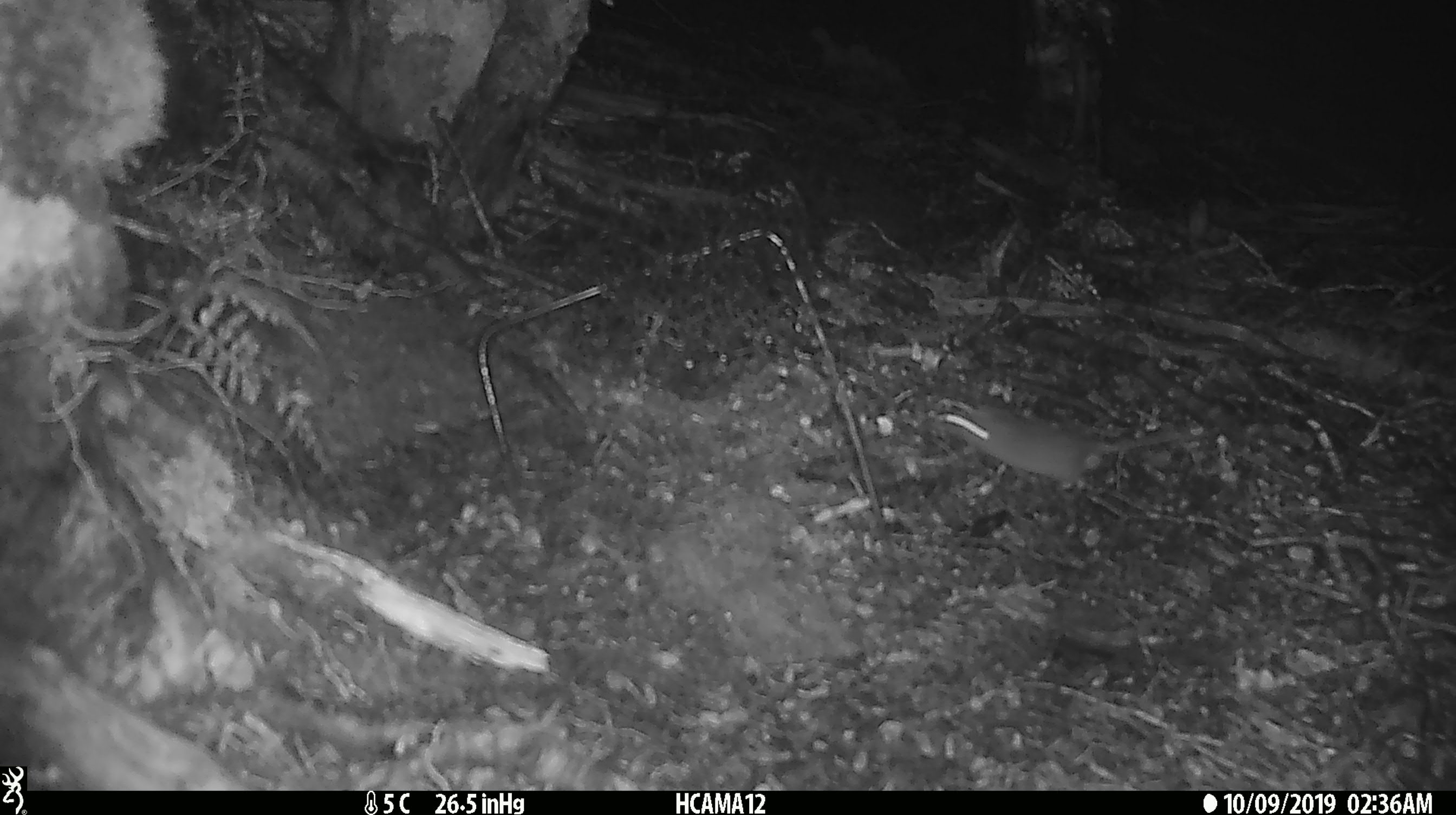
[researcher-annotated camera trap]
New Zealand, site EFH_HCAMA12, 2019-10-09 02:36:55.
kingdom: Animalia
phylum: Chordata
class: Mammalia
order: Rodentia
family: Muridae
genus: Mus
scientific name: Mus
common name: mouse